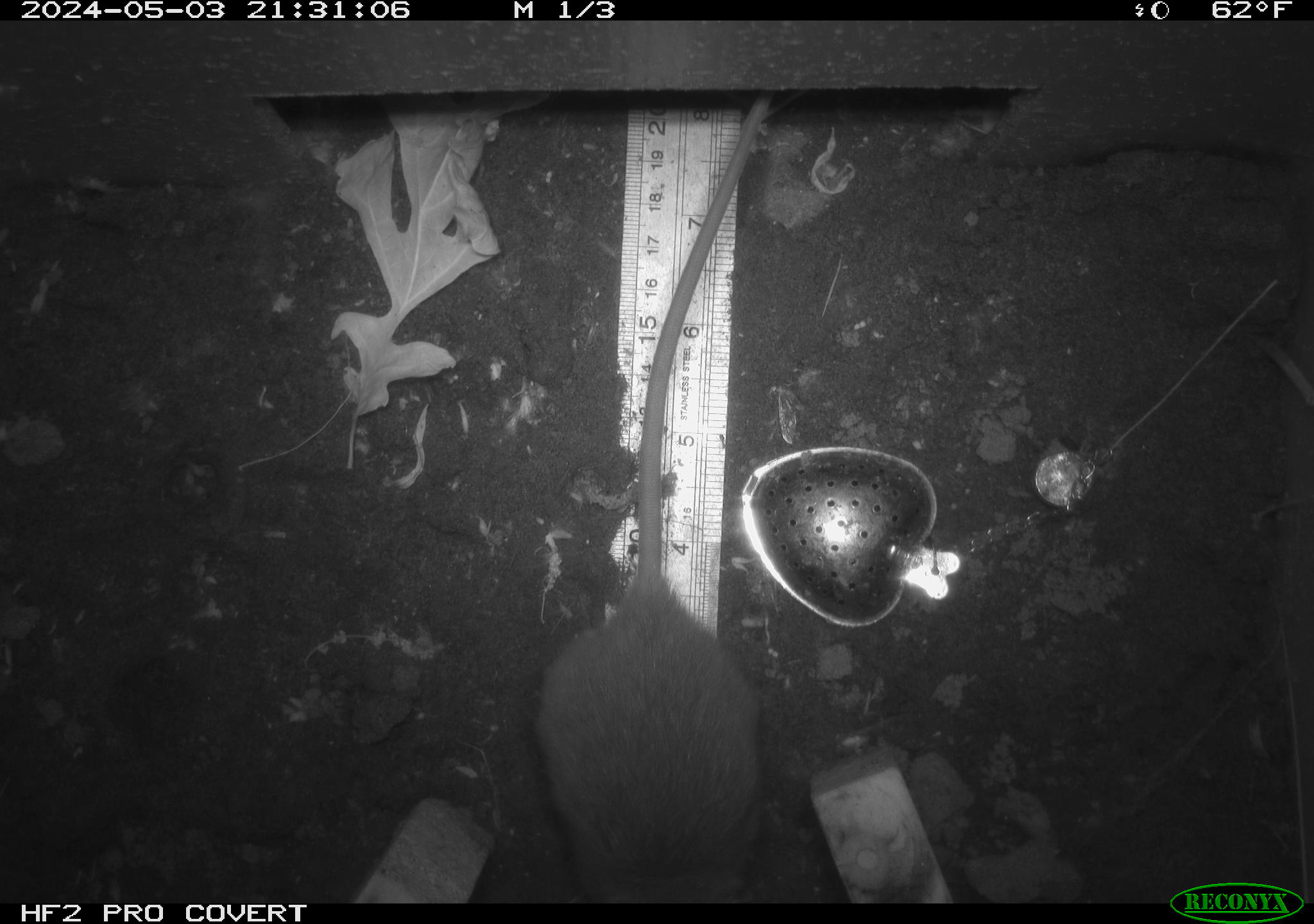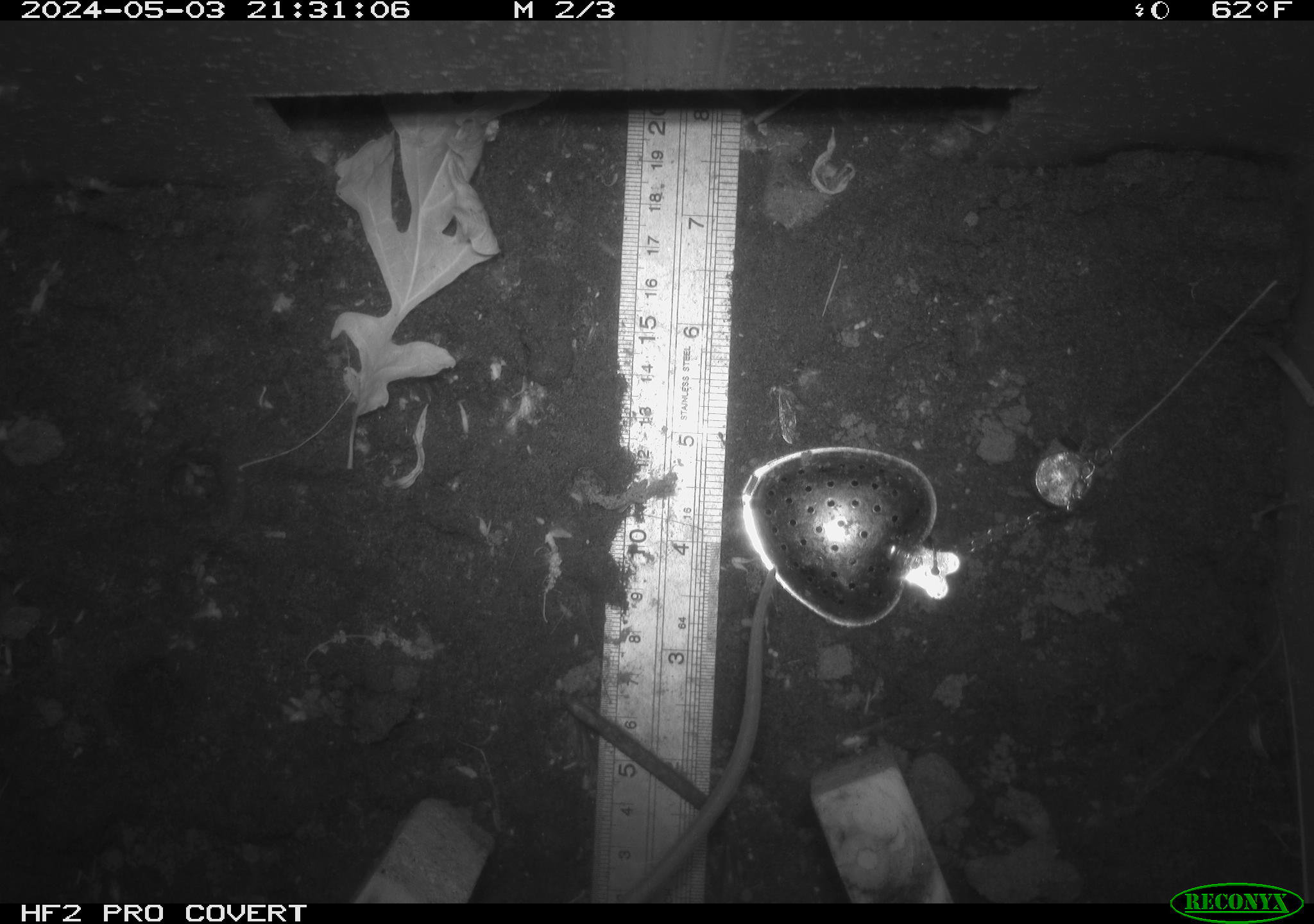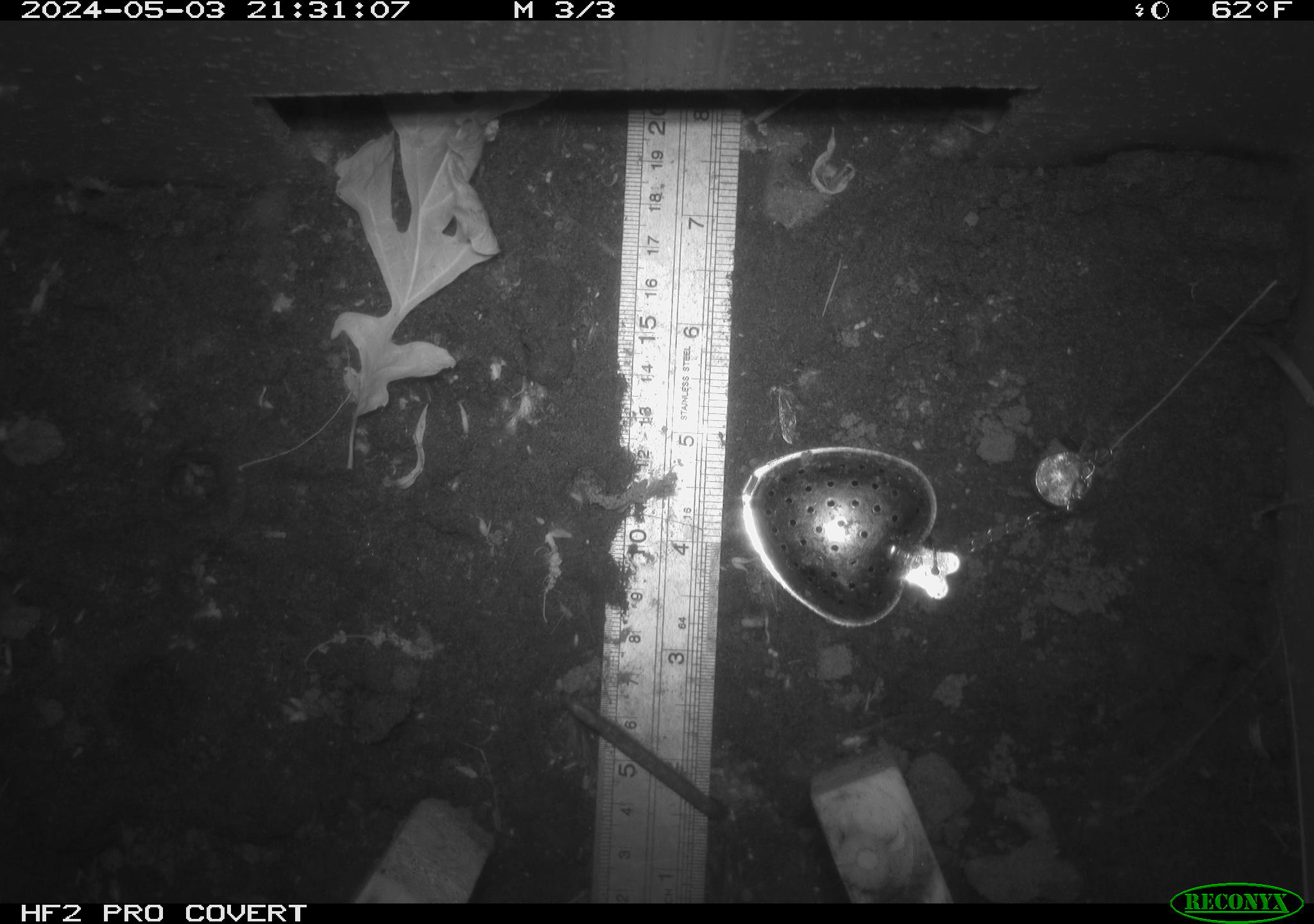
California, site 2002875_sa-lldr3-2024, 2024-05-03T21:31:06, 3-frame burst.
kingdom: Animalia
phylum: Chordata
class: Mammalia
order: Rodentia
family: Muridae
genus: Rattus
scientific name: Rattus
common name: rat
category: rattus species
Rattus species (rat) (Rattus).